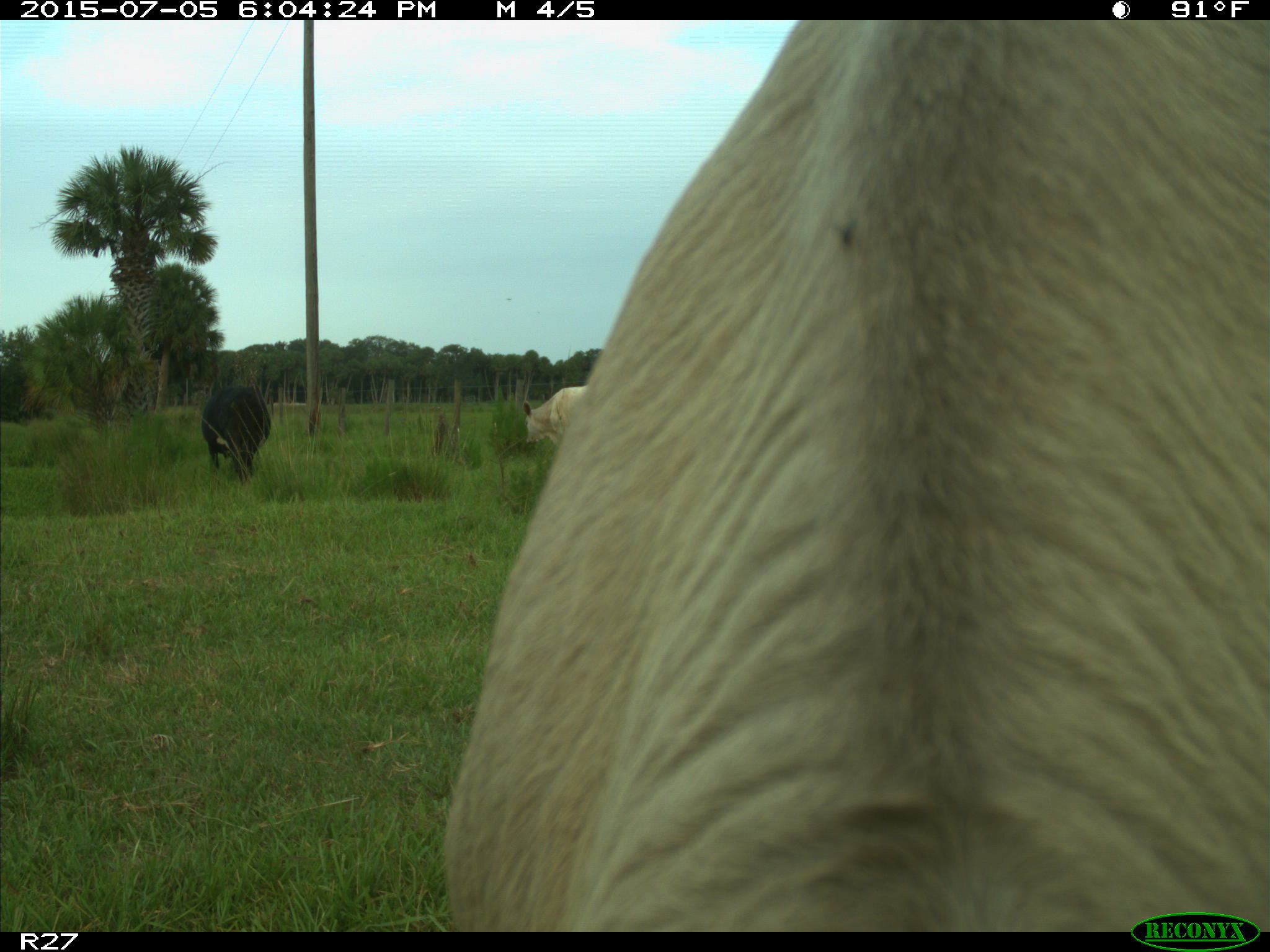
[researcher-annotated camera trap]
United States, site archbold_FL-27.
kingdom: Animalia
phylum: Chordata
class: Mammalia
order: Artiodactyla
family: Bovidae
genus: Bos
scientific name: Bos taurus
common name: domestic cow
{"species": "Bos taurus (domestic cow)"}